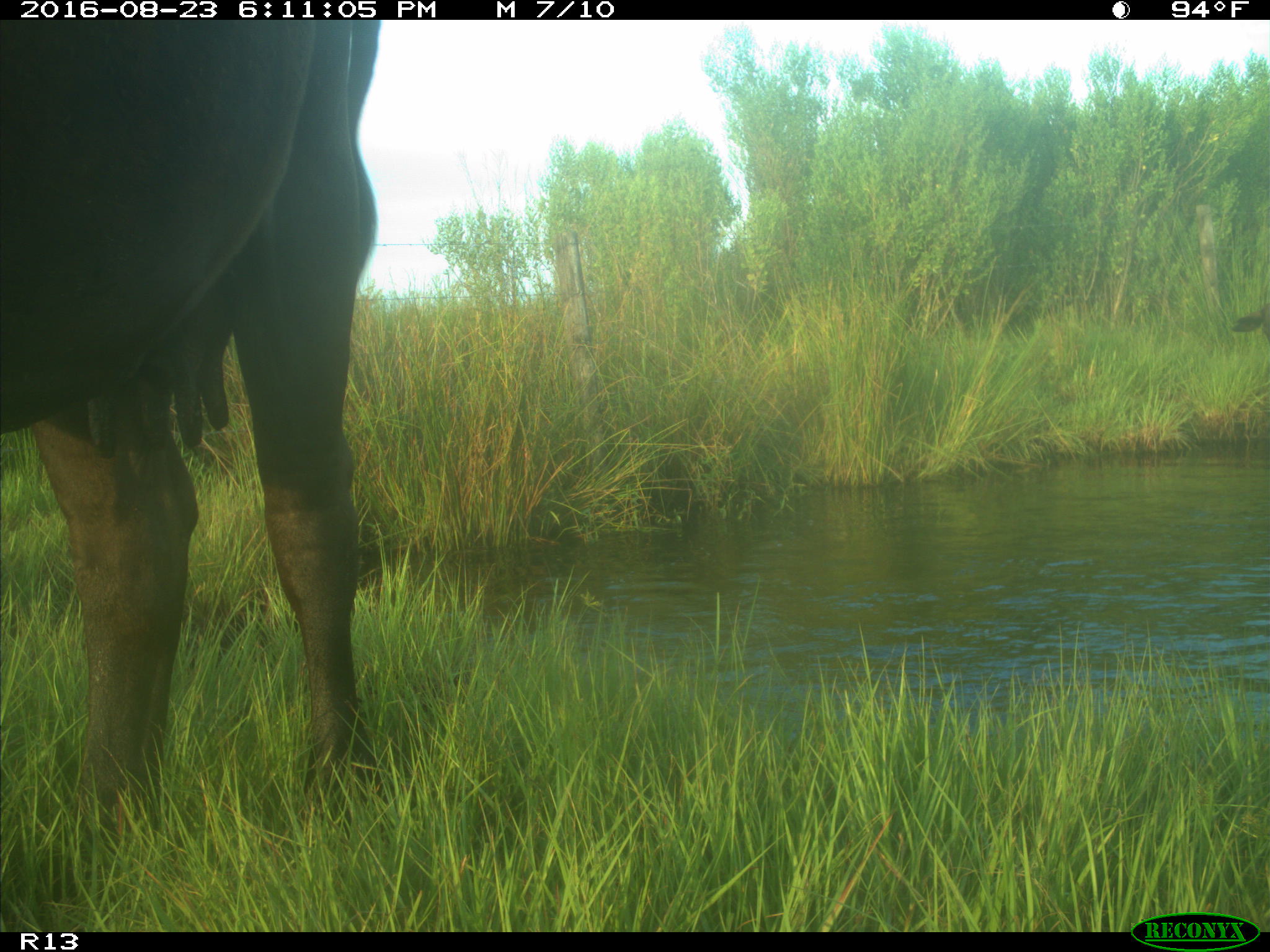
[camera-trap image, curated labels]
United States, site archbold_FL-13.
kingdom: Animalia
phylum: Chordata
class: Mammalia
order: Artiodactyla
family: Bovidae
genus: Bos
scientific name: Bos taurus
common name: domestic cow